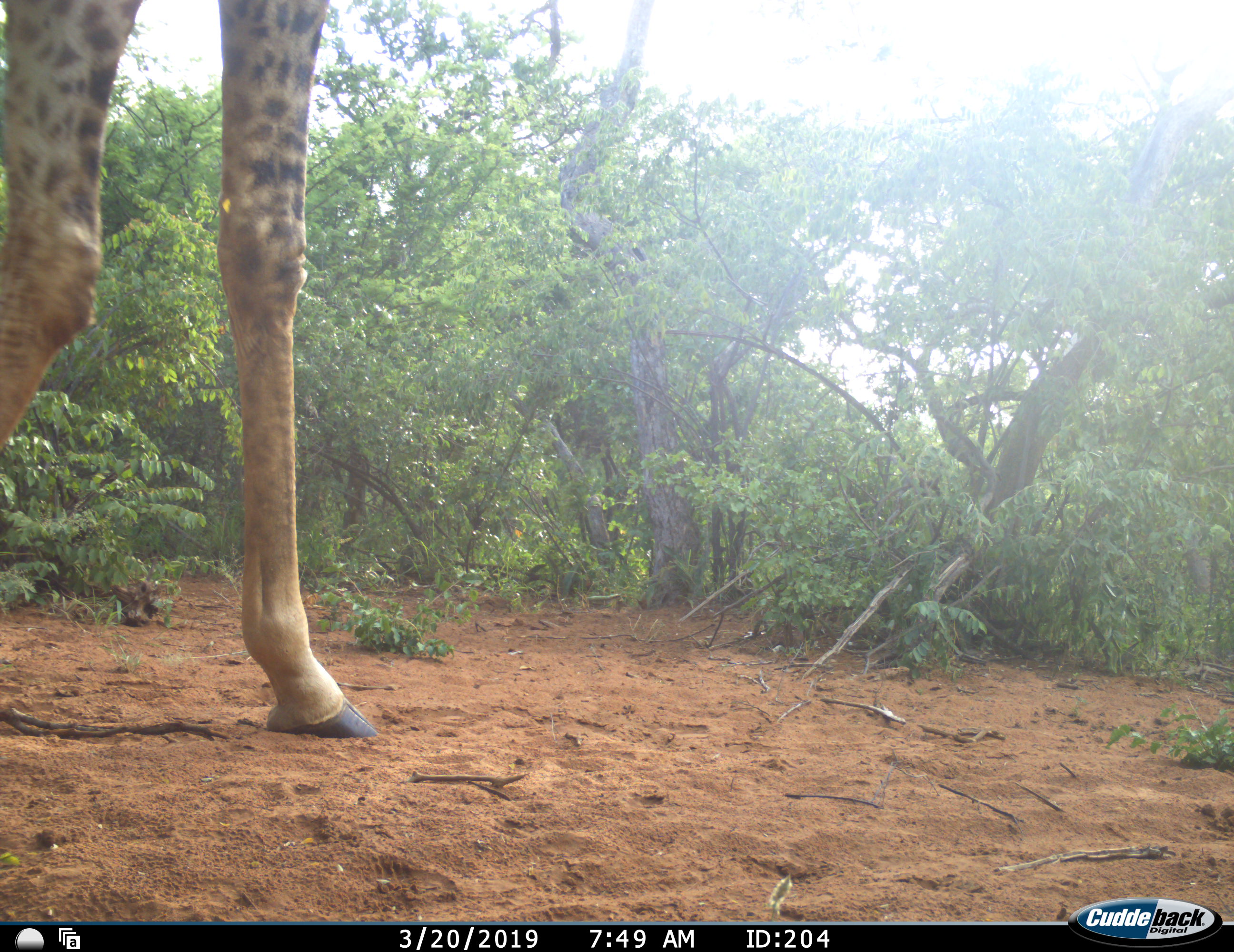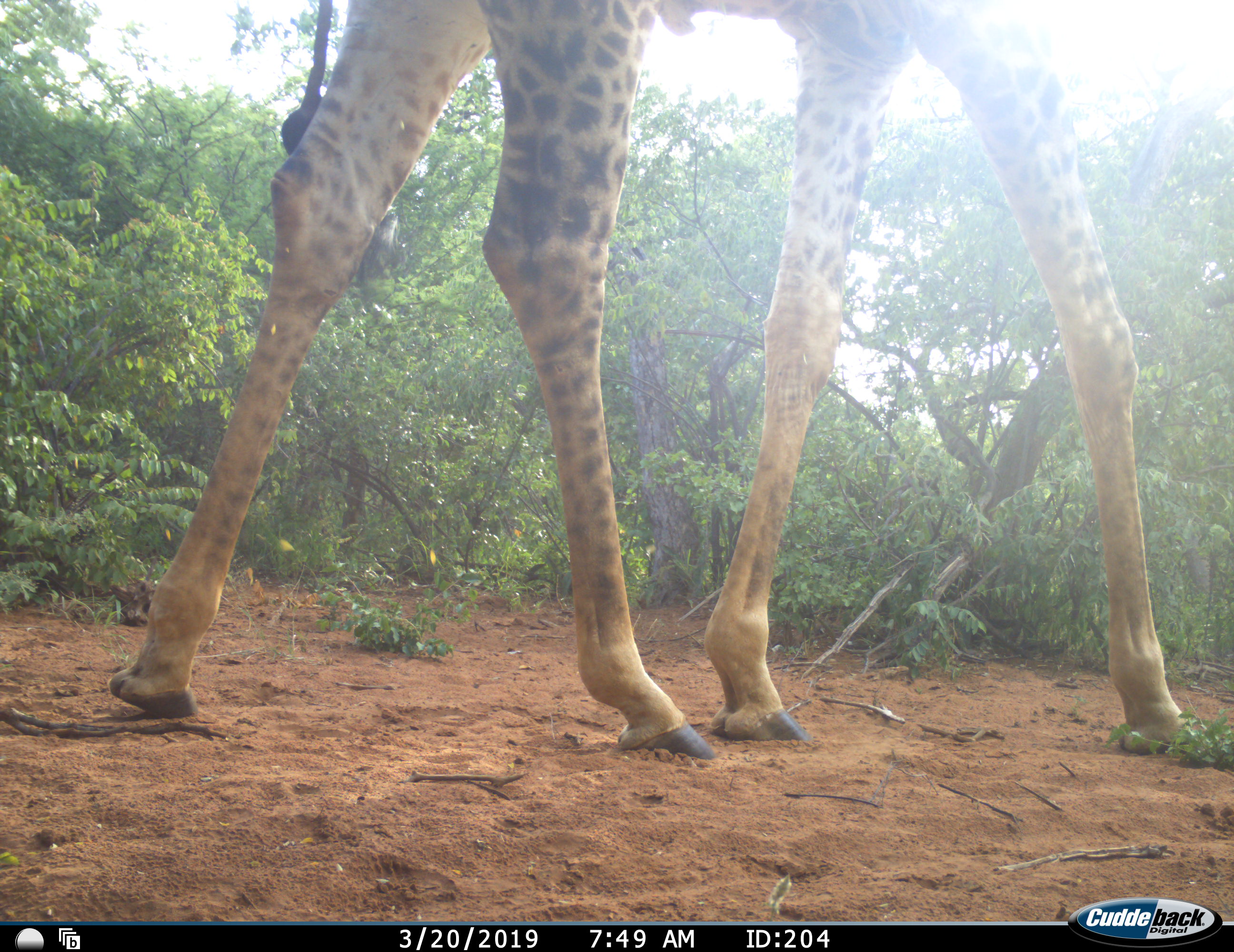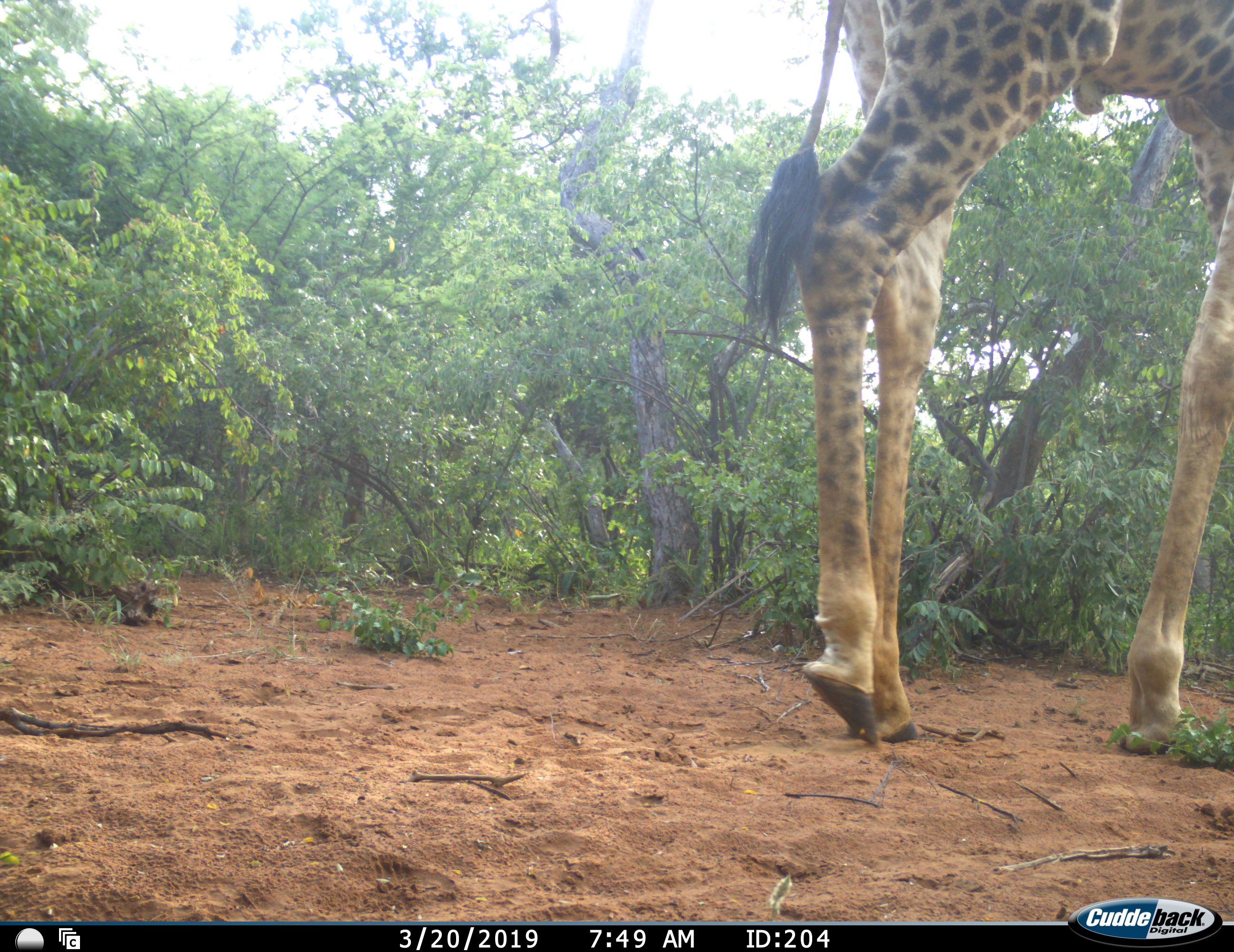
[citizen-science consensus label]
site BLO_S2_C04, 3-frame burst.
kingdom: Animalia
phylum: Chordata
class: Mammalia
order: Artiodactyla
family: Giraffidae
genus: Giraffa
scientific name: Giraffa camelopardalis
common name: giraffe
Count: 1.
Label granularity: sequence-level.